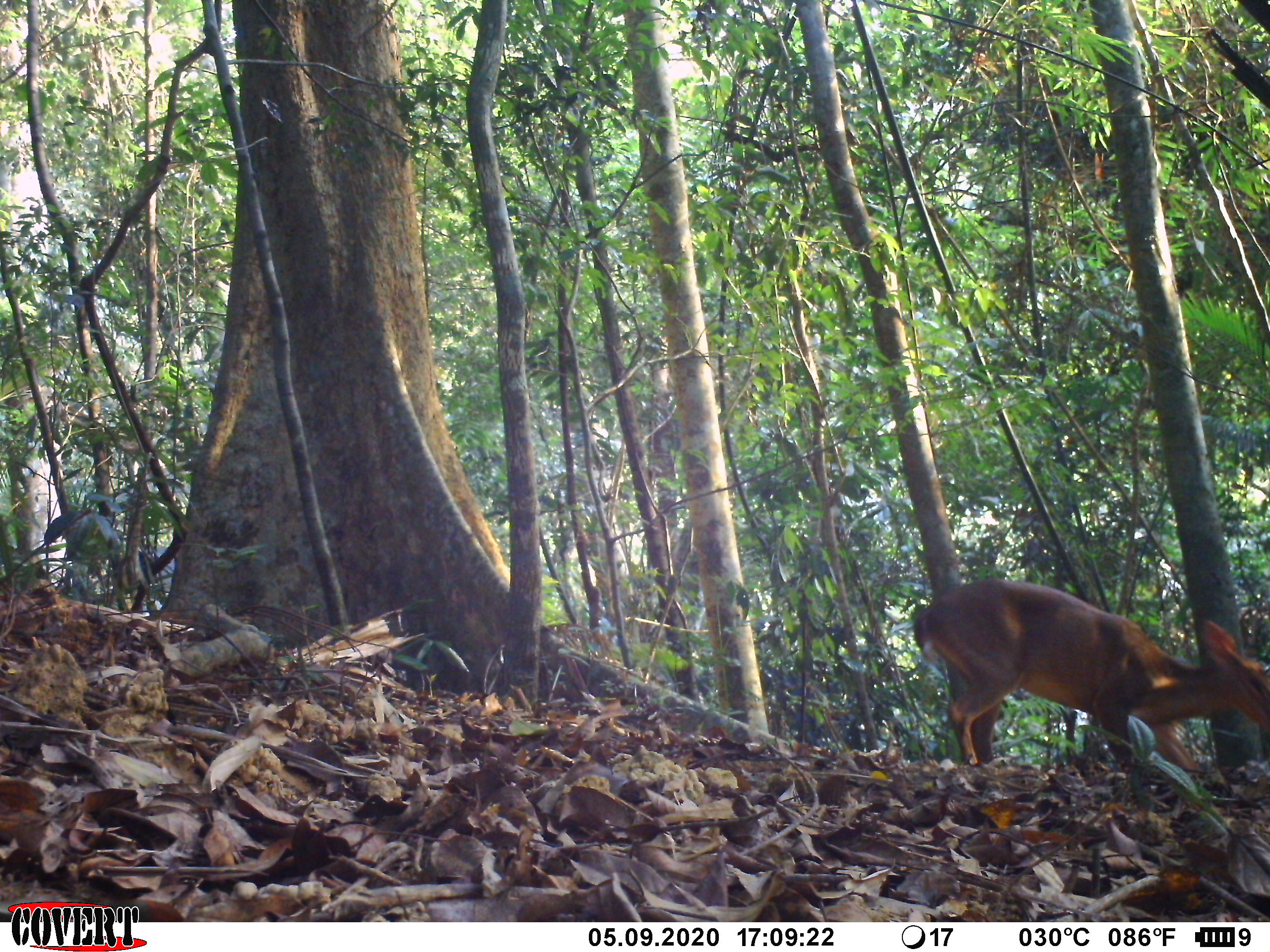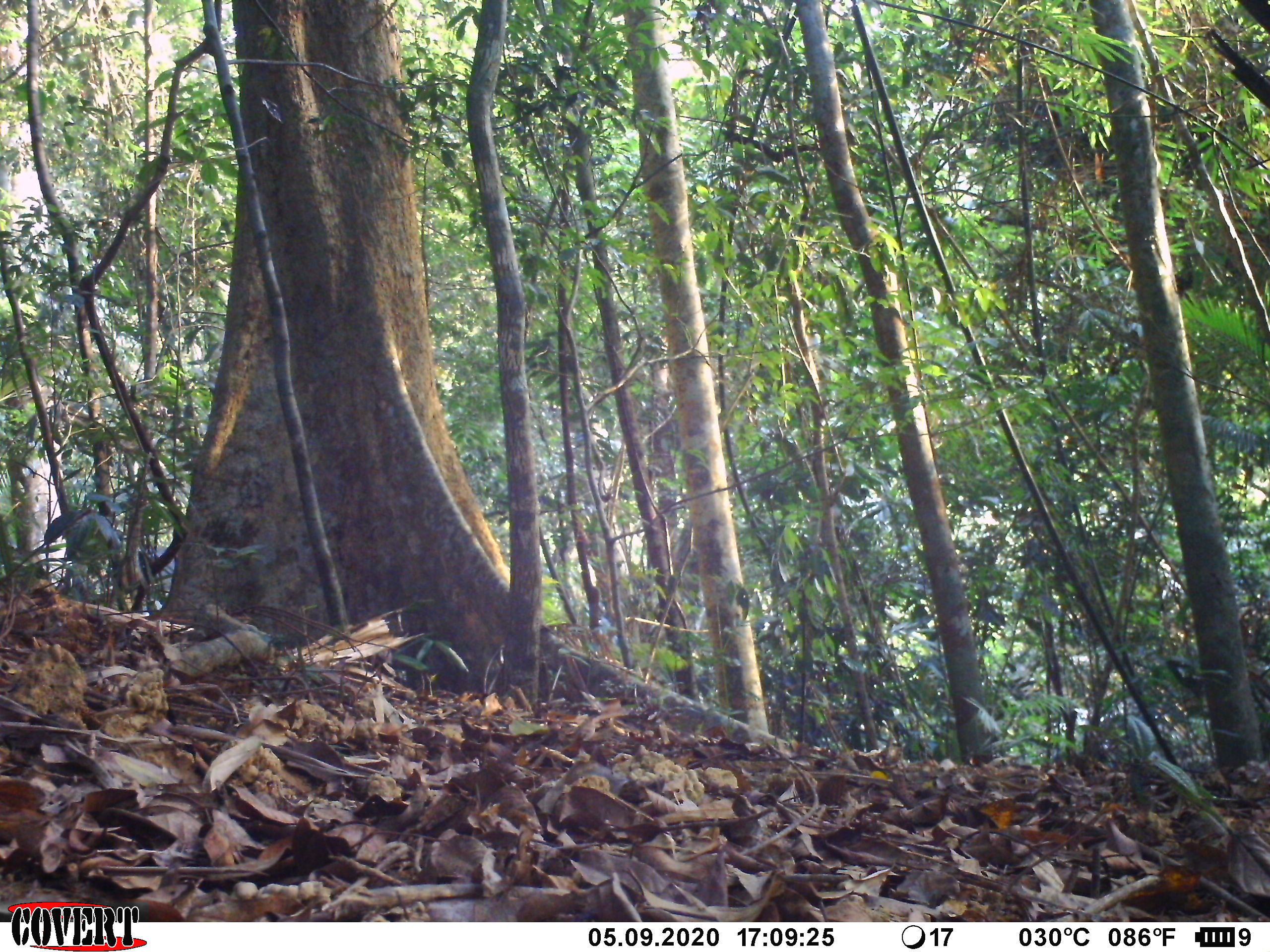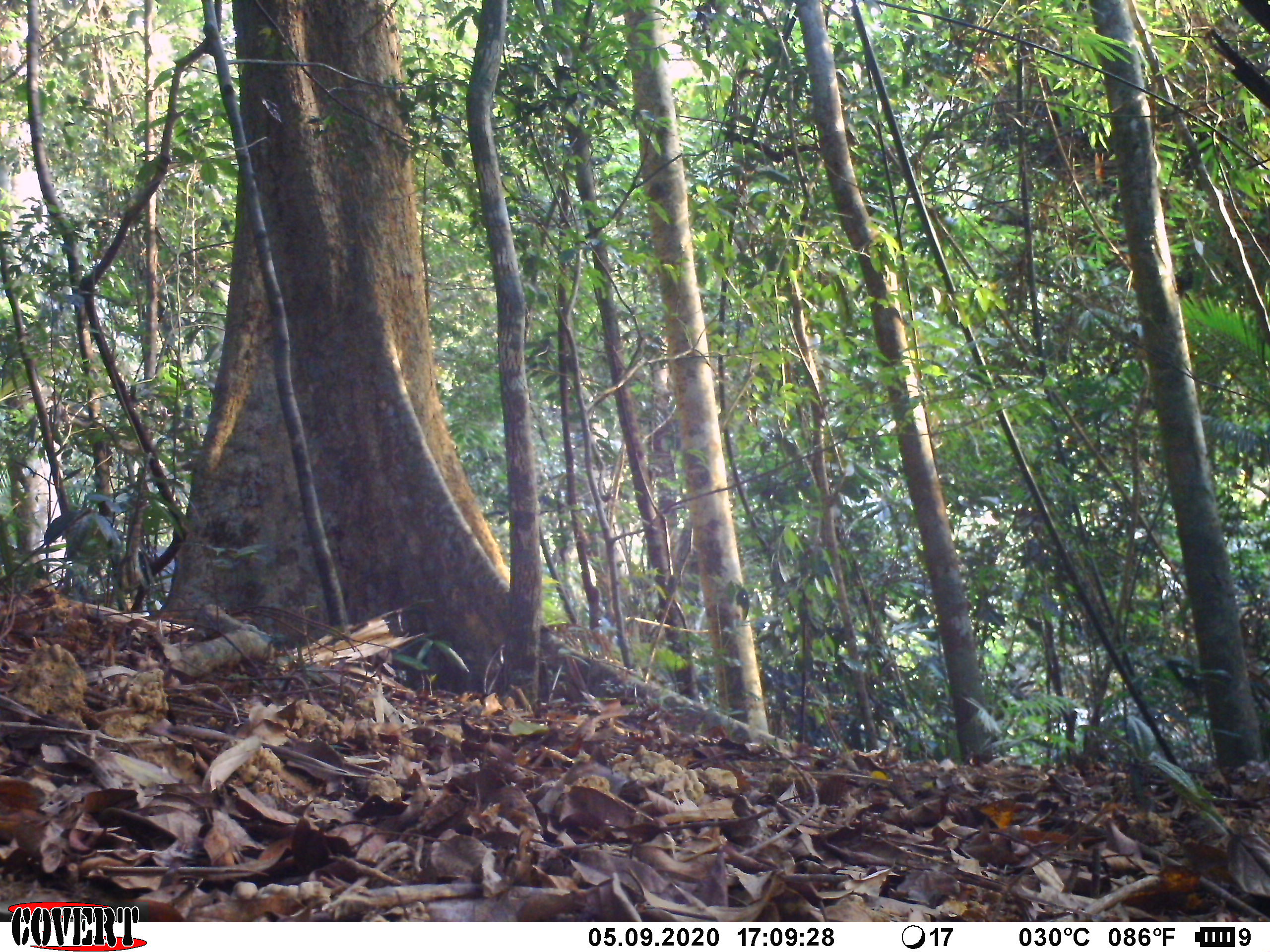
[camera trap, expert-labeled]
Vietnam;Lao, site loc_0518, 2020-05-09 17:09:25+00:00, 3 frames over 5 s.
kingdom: Animalia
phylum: Chordata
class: Mammalia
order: Artiodactyla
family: Cervidae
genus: Muntiacus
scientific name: Muntiacus vuquangensis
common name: large-antlered muntjac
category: large antlered muntjac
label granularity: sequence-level